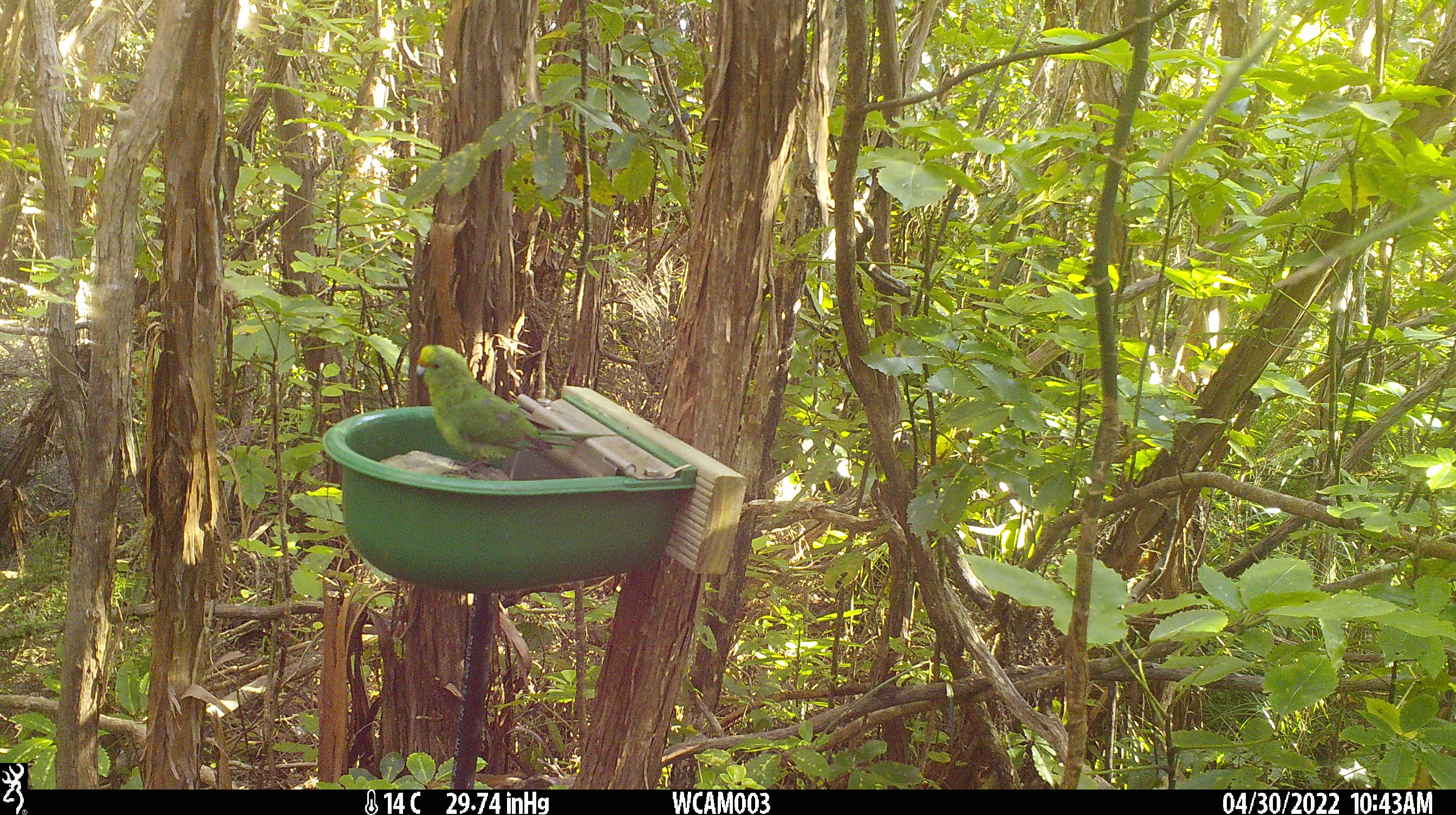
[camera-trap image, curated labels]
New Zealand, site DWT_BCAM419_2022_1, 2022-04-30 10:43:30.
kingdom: Animalia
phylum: Chordata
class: Aves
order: Psittaciformes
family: Psittaculidae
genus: Cyanoramphus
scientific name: Cyanoramphus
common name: parakeet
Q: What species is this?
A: Parakeet (Cyanoramphus).